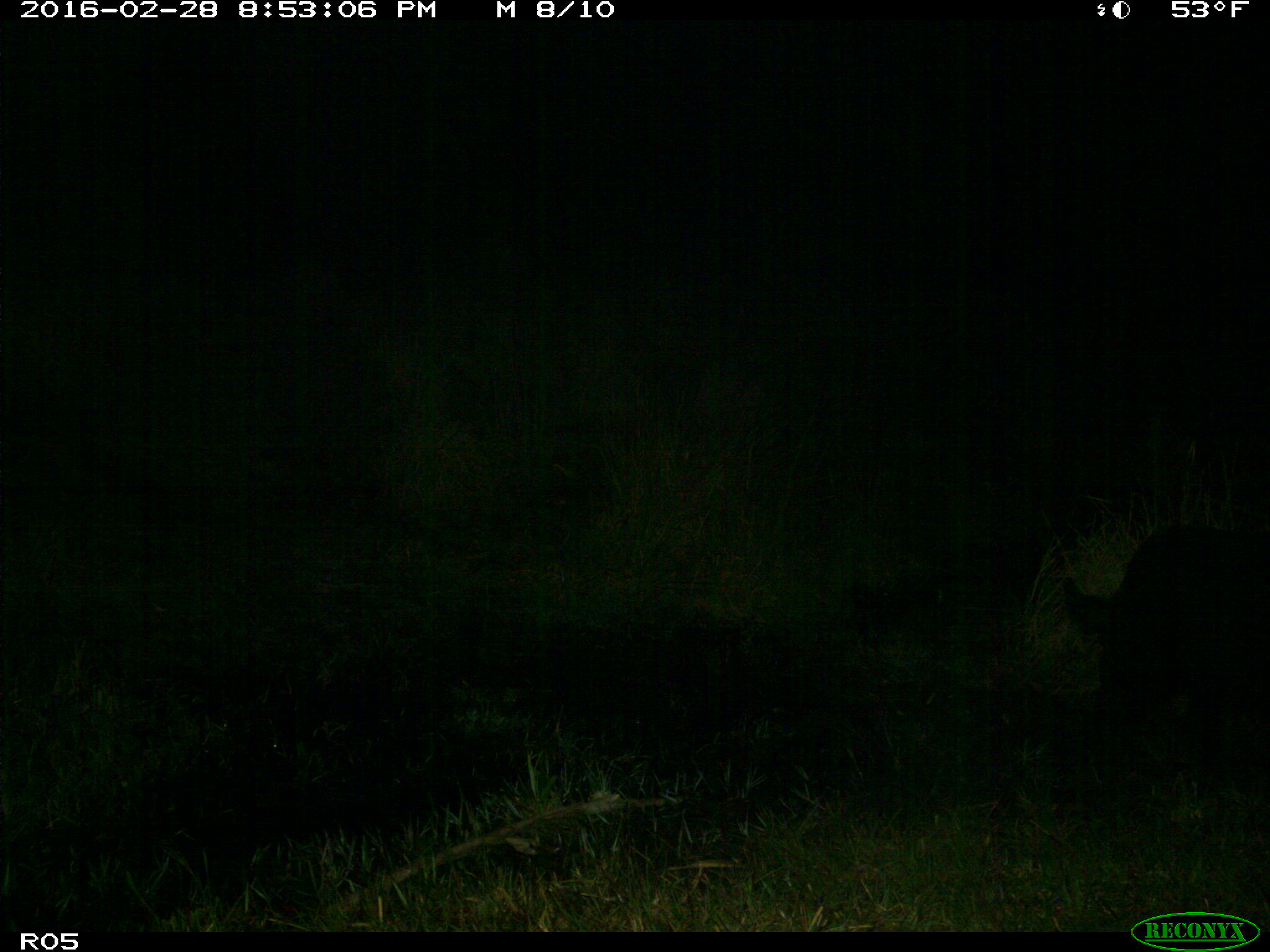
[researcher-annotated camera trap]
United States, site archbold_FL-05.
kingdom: Animalia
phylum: Chordata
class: Mammalia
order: Artiodactyla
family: Suidae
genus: Sus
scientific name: Sus scrofa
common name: wild boar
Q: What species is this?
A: Sus scrofa (wild boar).